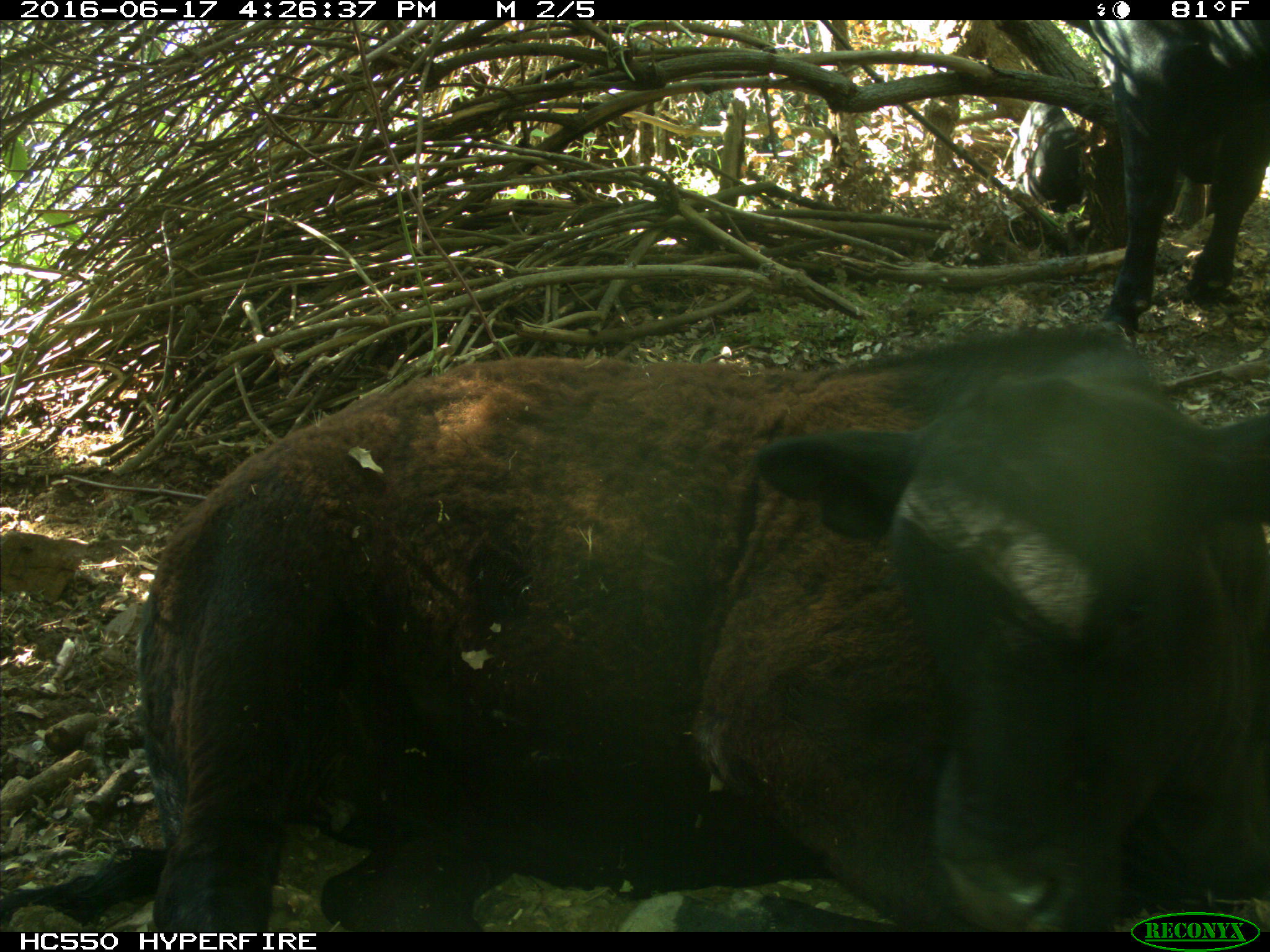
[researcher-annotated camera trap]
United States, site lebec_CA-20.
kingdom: Animalia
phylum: Chordata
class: Mammalia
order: Artiodactyla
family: Bovidae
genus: Bos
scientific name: Bos taurus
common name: domestic cow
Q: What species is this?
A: Bos taurus (domestic cow).